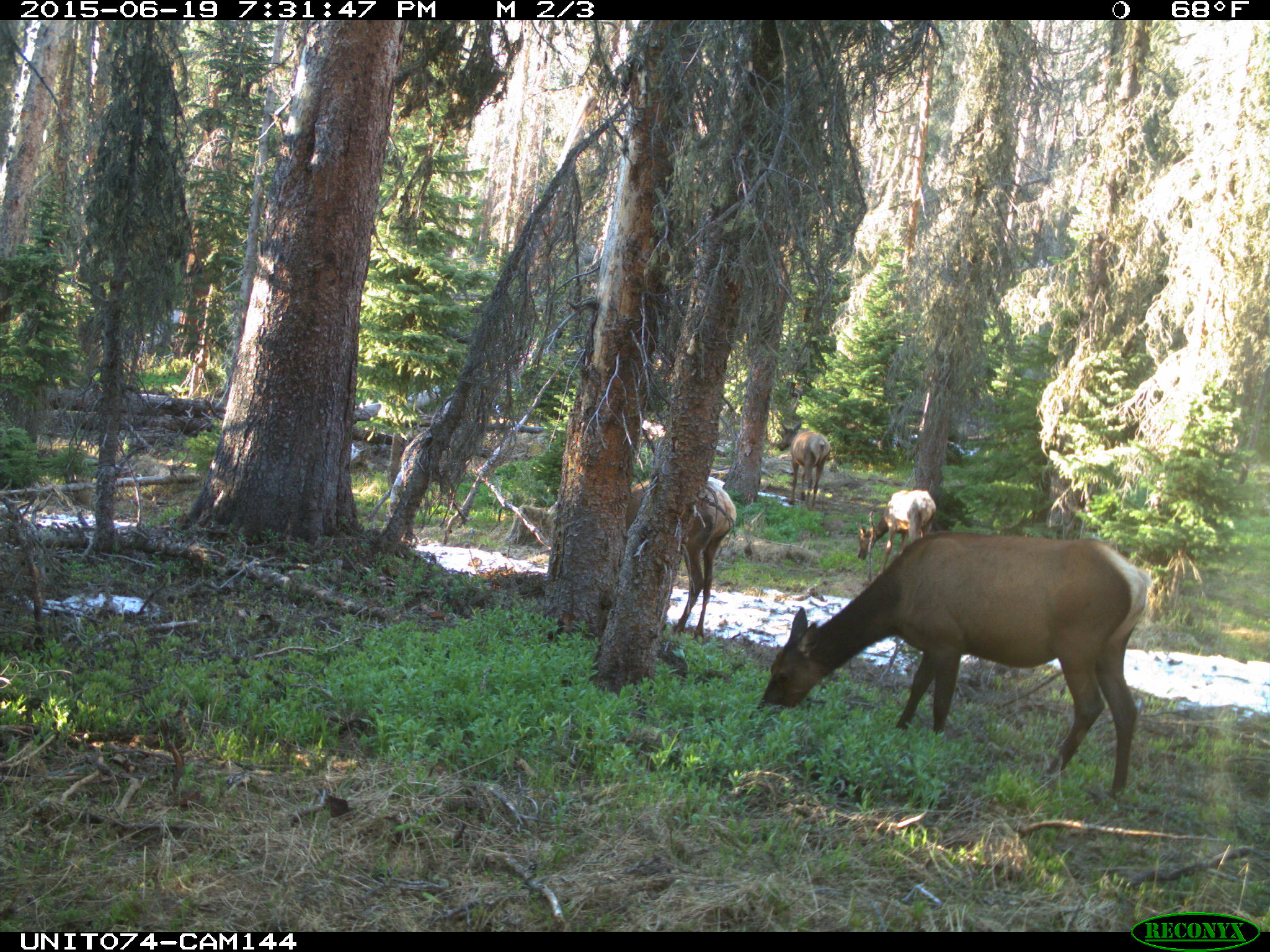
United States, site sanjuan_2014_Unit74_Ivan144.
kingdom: Animalia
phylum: Chordata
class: Mammalia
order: Artiodactyla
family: Cervidae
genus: Cervus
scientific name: Cervus elaphus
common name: red deer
Cervus elaphus (red deer).